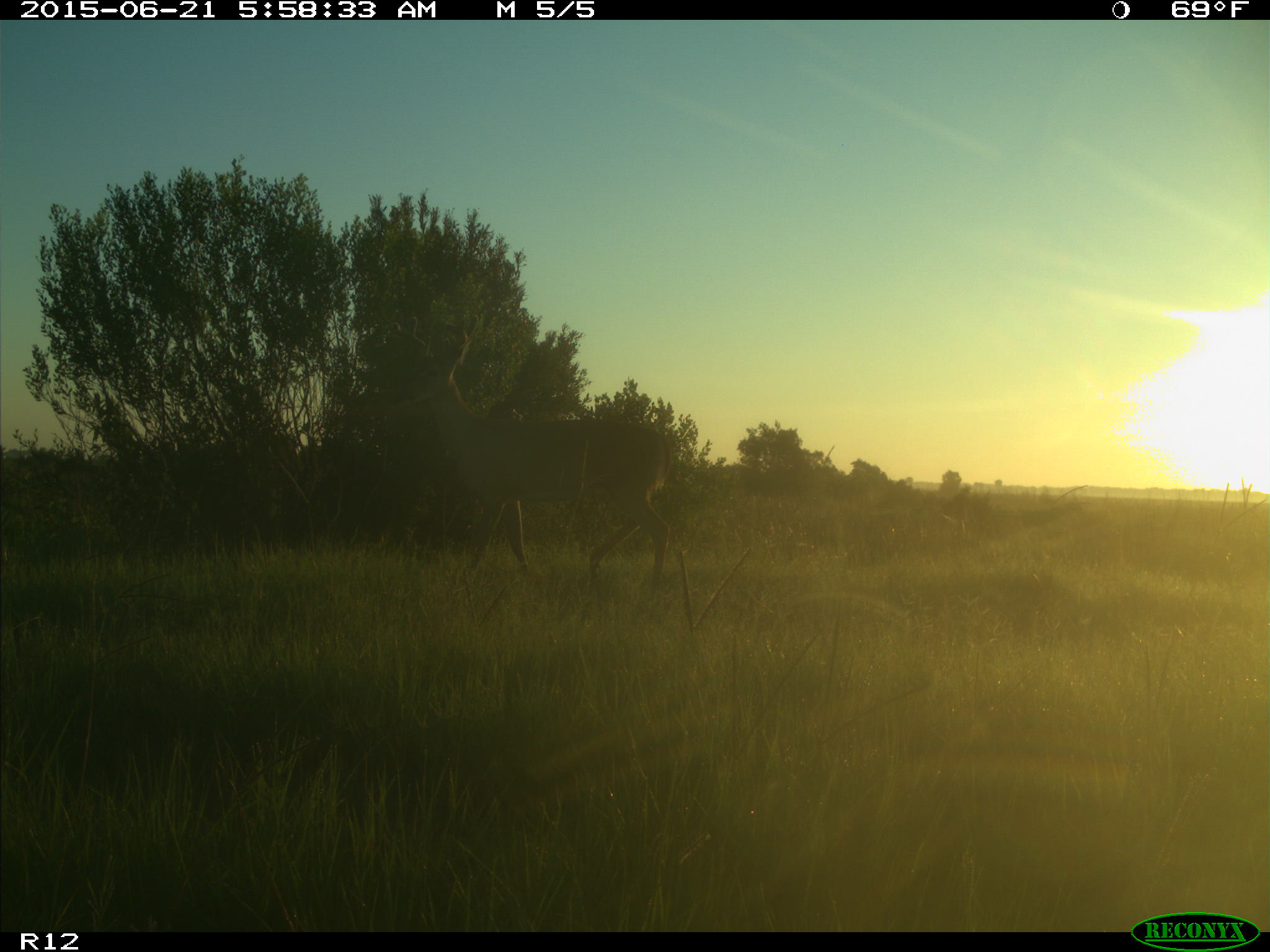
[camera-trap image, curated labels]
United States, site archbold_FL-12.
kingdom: Animalia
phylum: Chordata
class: Mammalia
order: Artiodactyla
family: Cervidae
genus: Odocoileus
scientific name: Odocoileus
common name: deer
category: unidentified deer